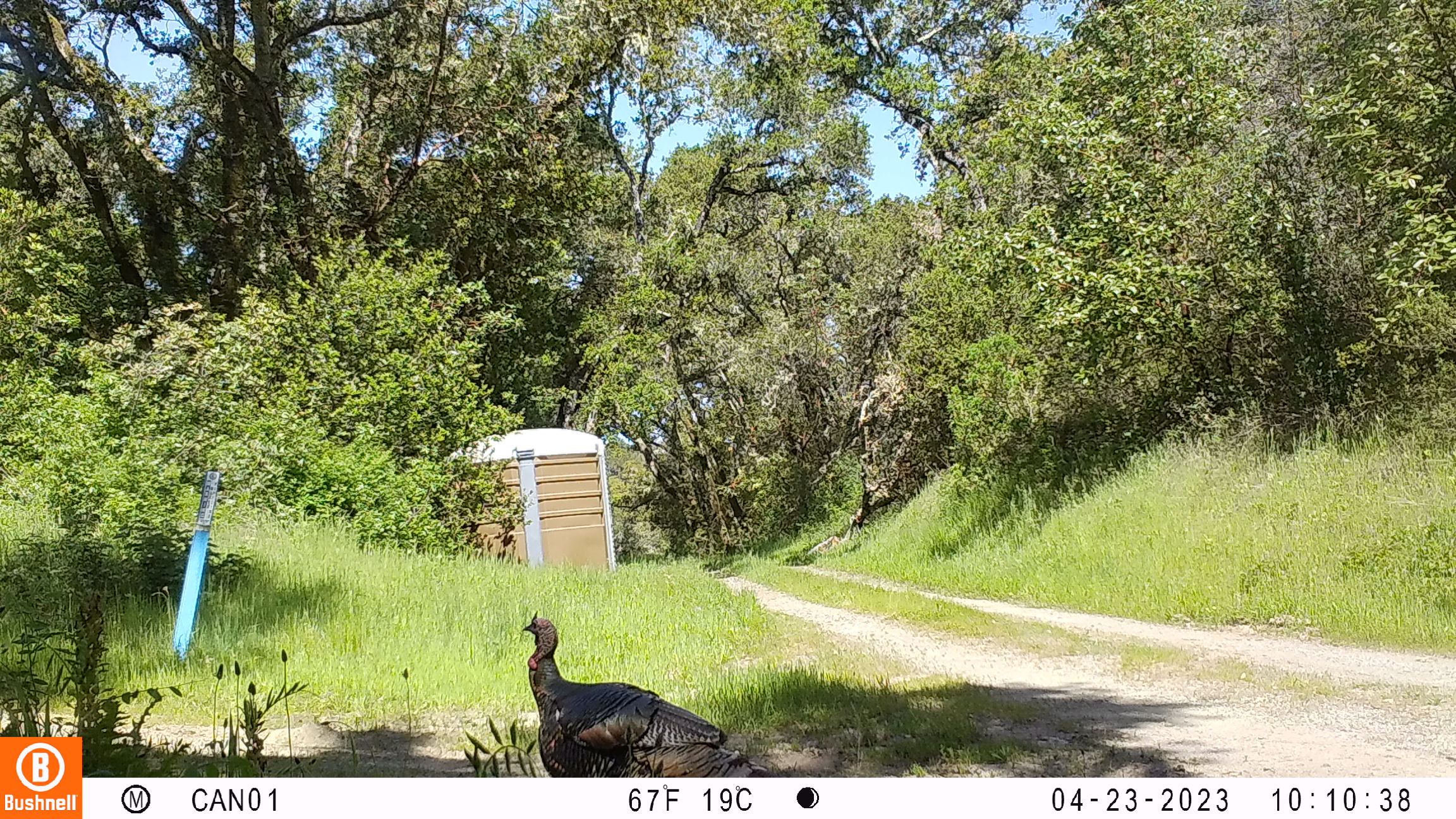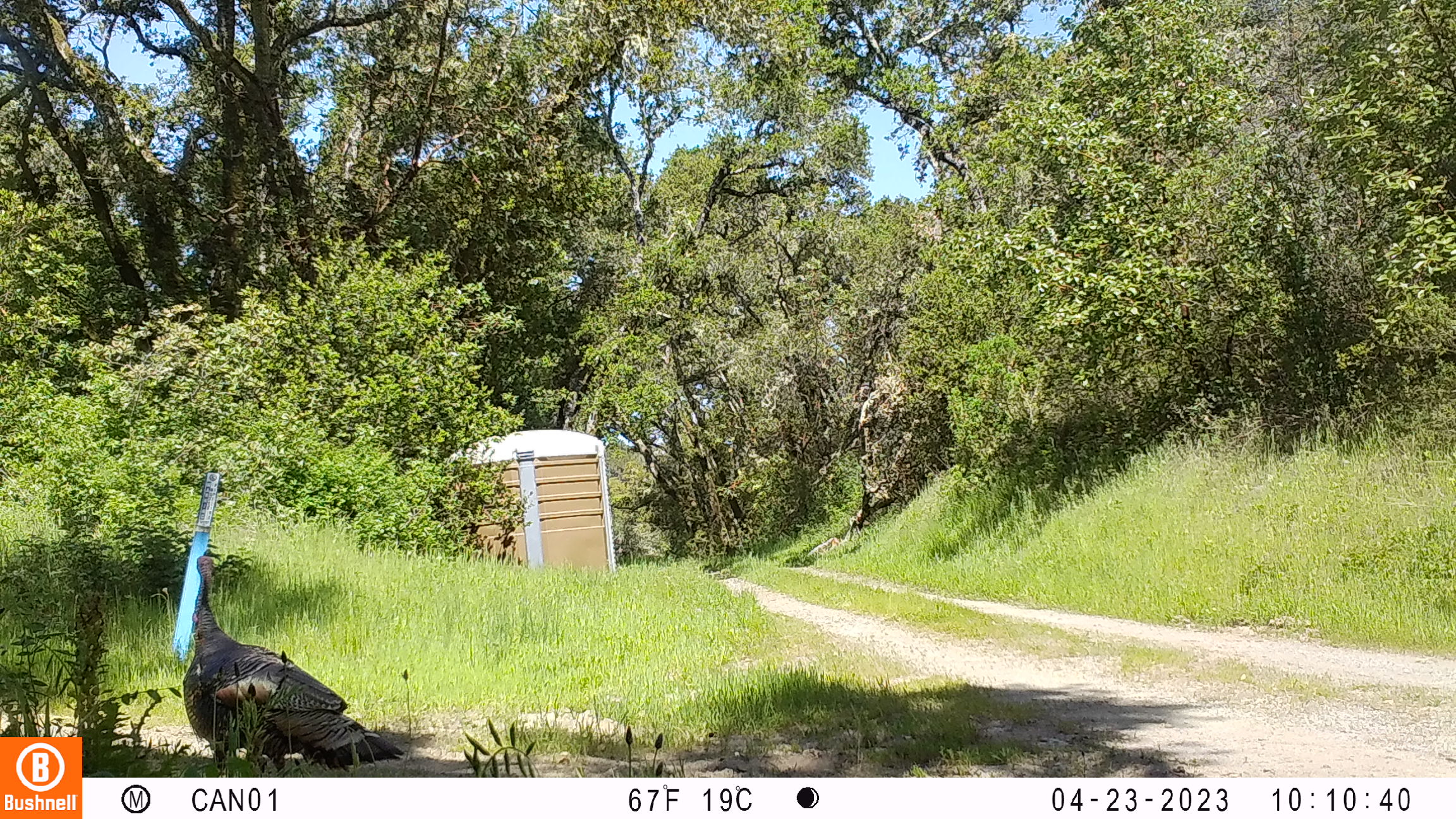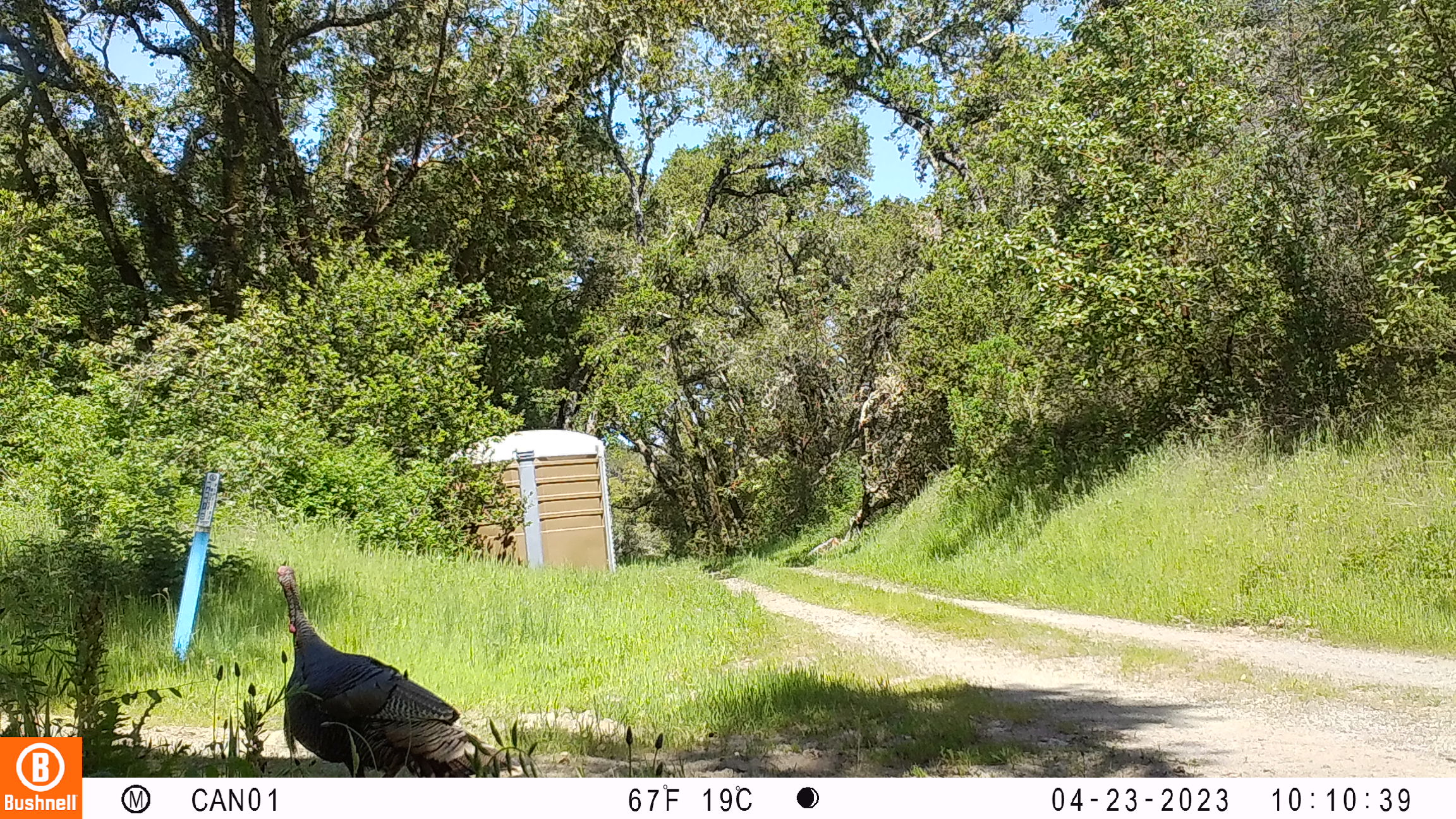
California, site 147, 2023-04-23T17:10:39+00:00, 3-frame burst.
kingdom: Animalia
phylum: Chordata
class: Aves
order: Galliformes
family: Phasianidae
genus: Meleagris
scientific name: Meleagris gallopavo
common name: turkey